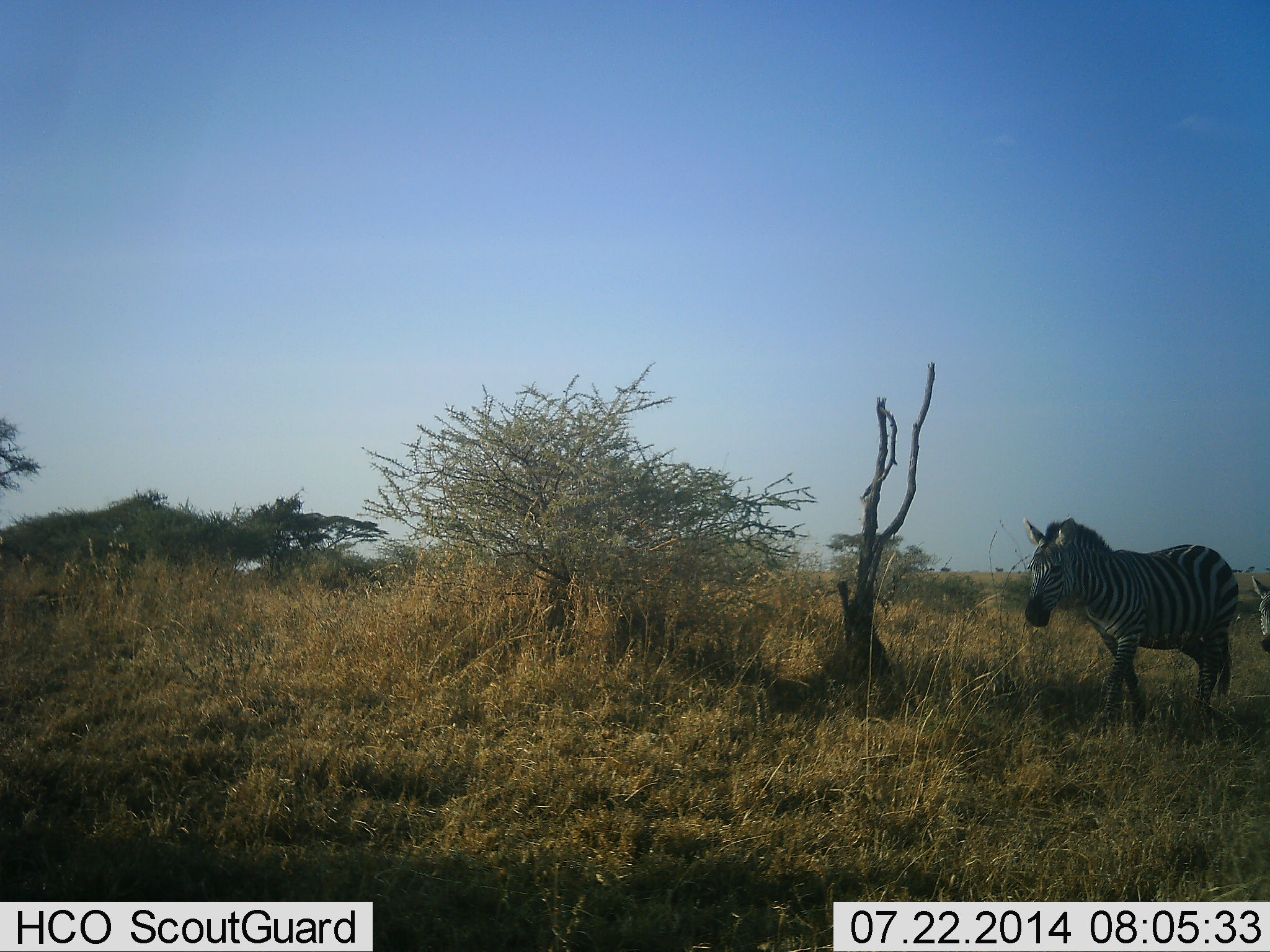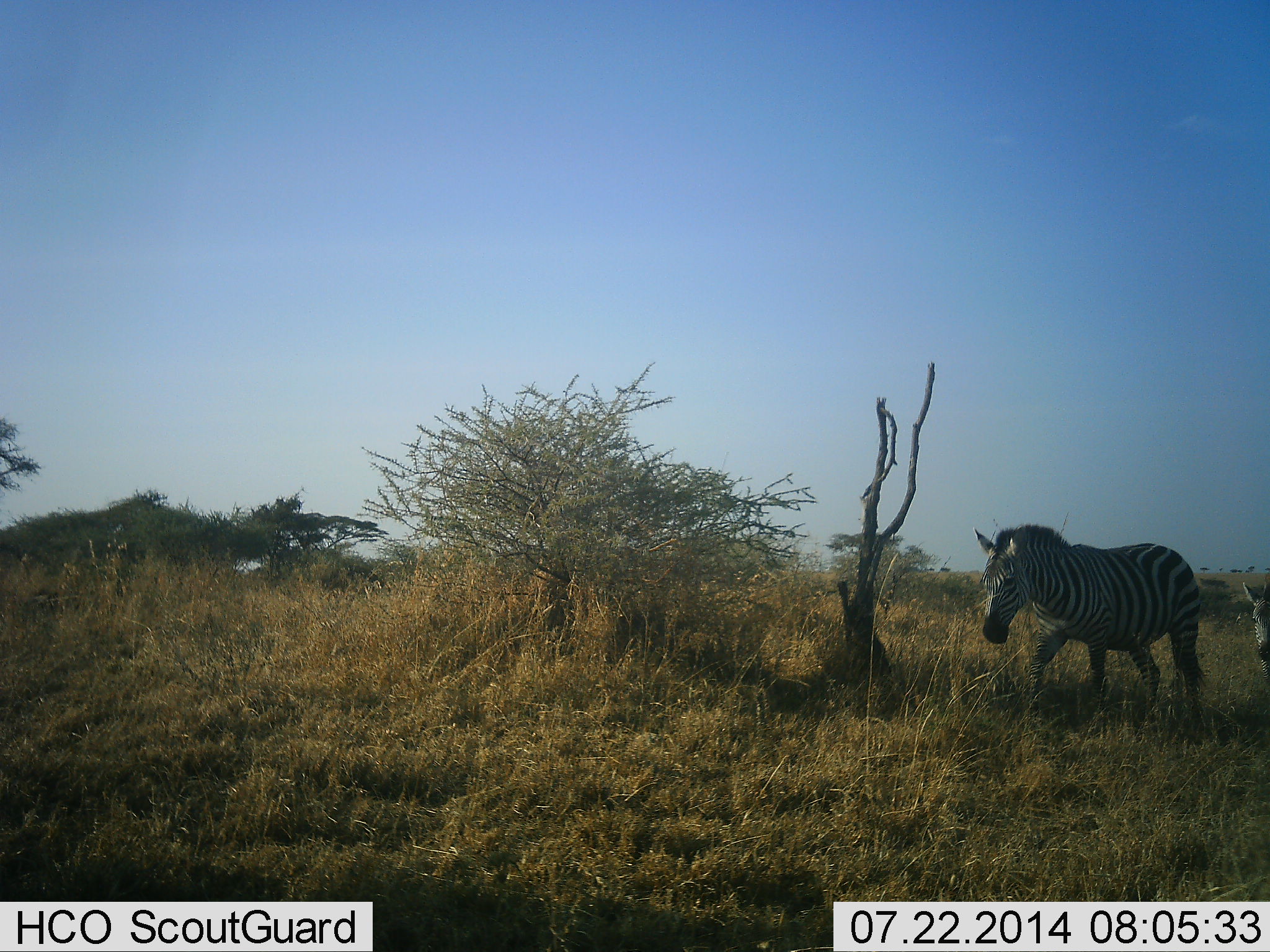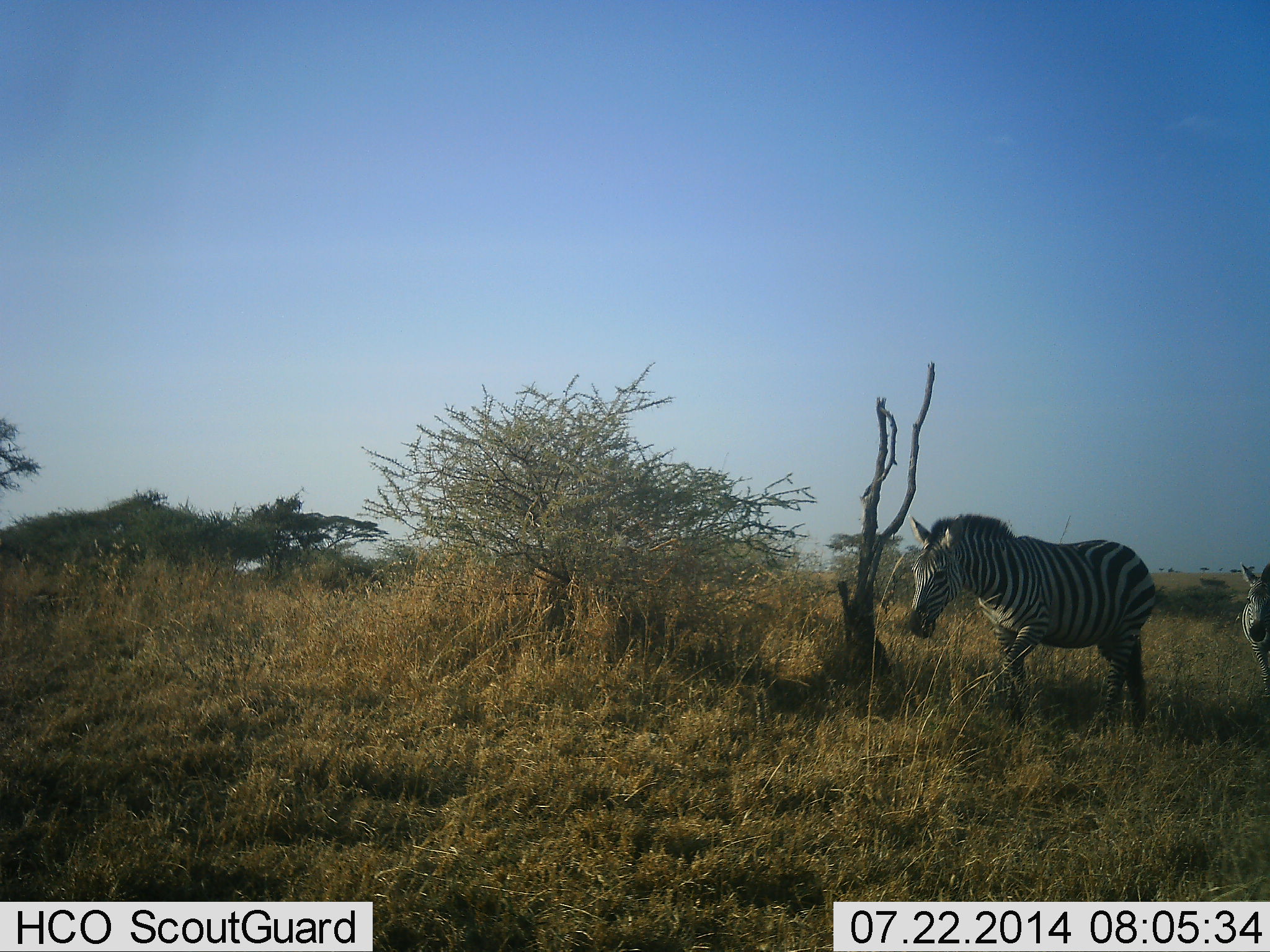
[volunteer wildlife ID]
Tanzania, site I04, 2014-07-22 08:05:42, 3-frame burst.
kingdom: Animalia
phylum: Chordata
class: Mammalia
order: Perissodactyla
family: Equidae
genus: Equus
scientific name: Equus quagga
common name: plains zebra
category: zebra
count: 2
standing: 0%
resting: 0%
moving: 100%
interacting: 0%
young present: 10%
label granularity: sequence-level